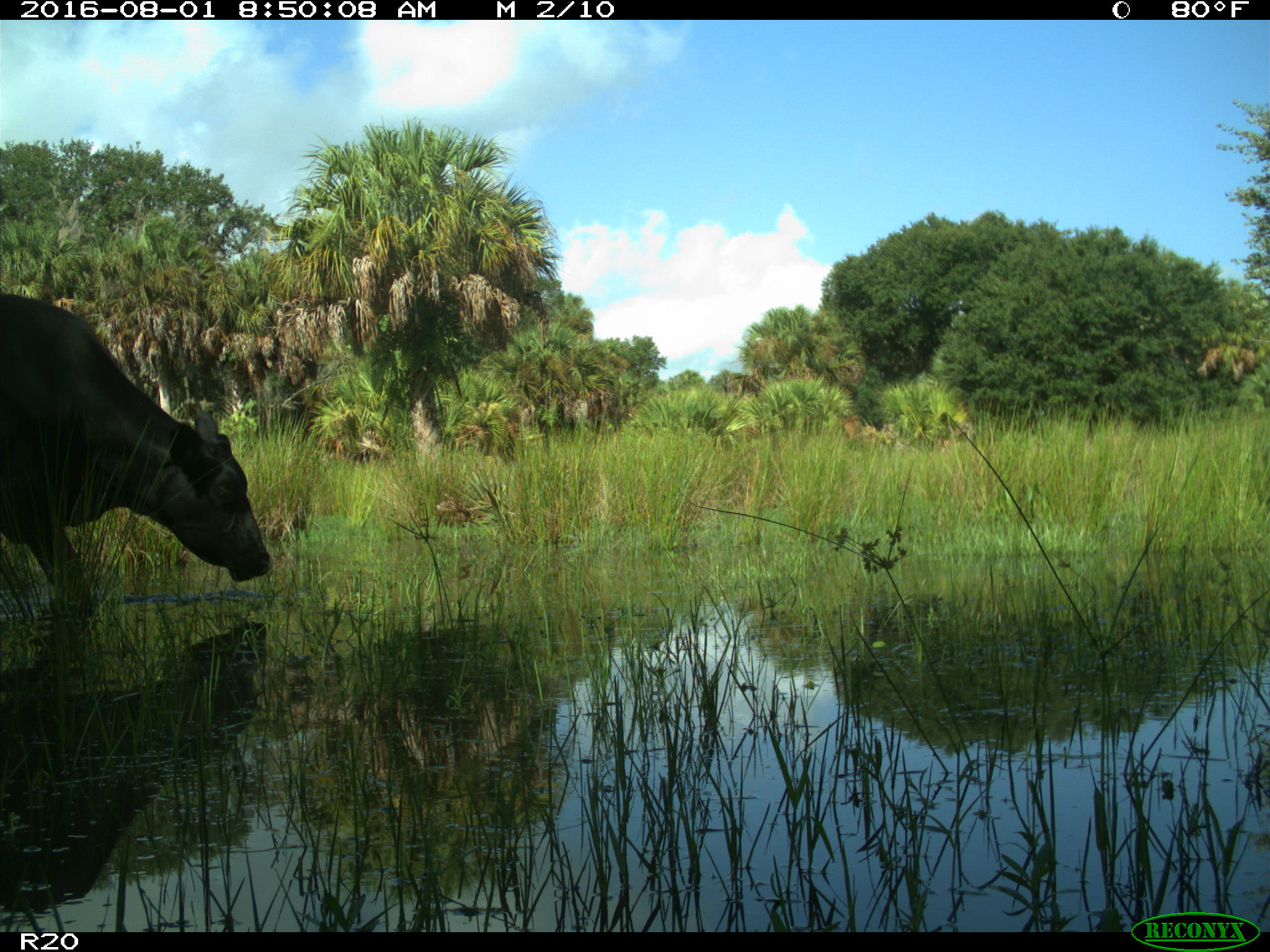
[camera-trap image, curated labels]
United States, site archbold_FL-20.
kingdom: Animalia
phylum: Chordata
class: Mammalia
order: Artiodactyla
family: Bovidae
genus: Bos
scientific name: Bos taurus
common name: domestic cow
Bos taurus (domestic cow).